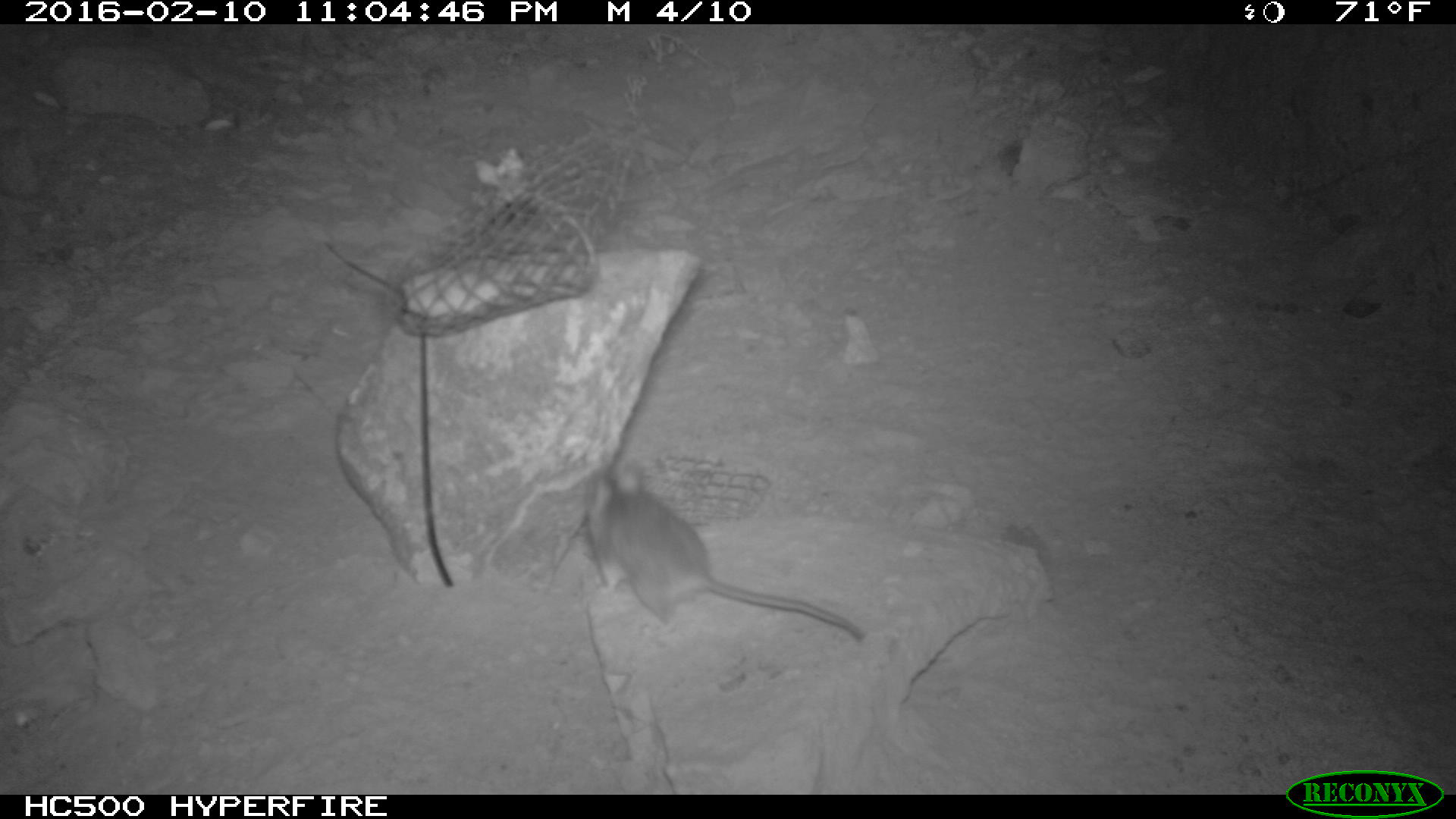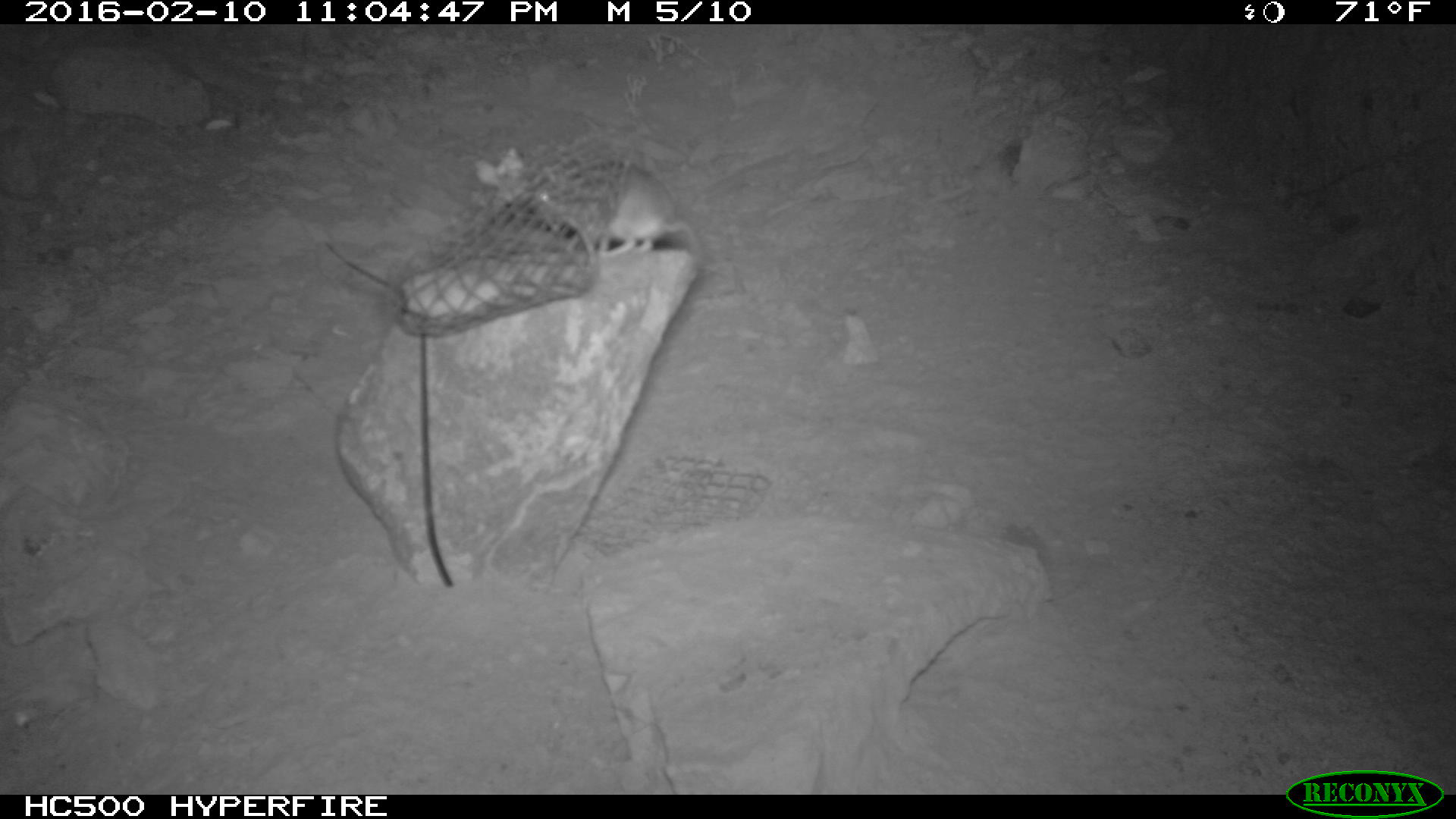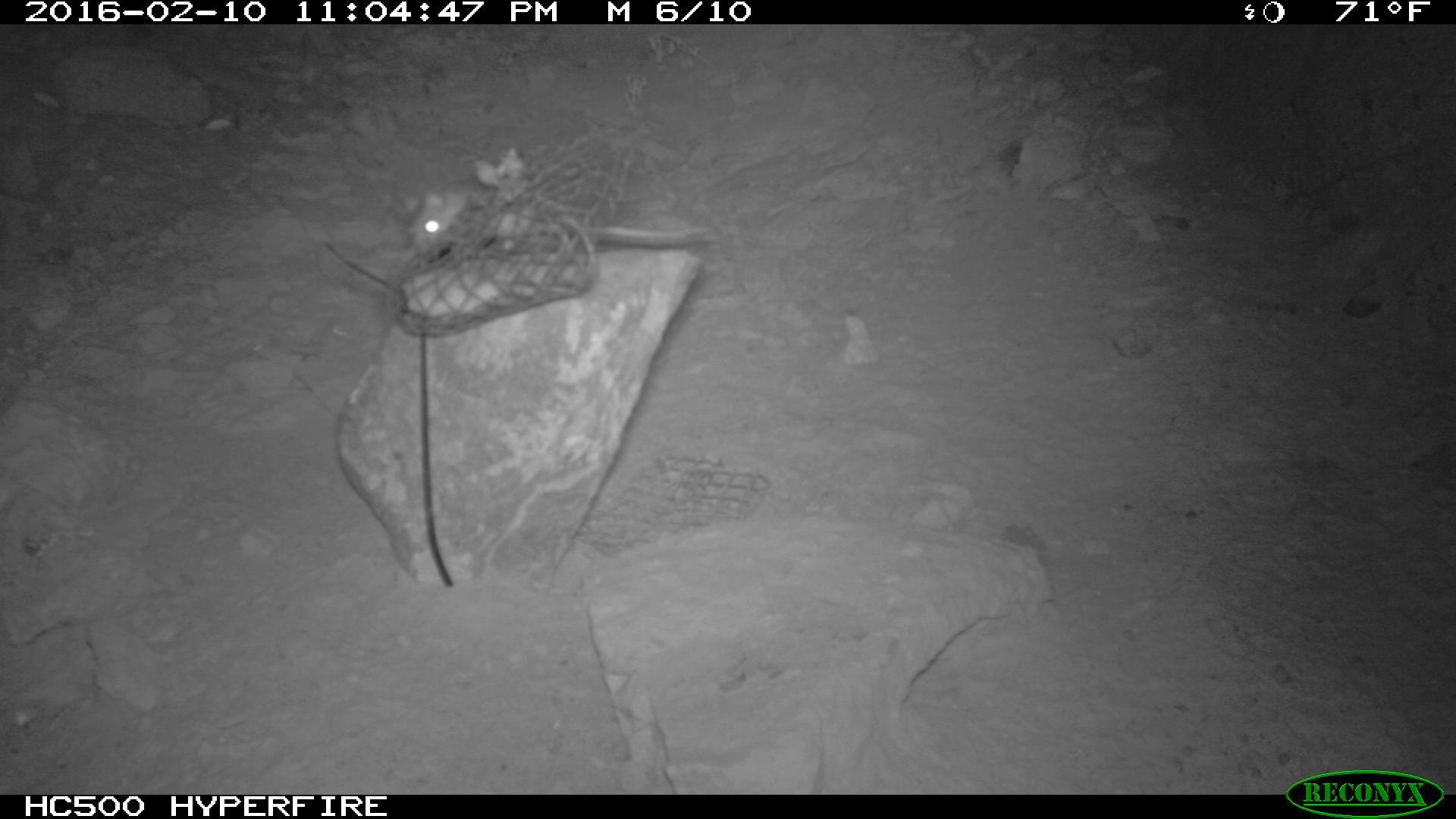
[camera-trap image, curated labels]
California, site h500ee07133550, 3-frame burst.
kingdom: Animalia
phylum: Chordata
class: Mammalia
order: Rodentia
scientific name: Rodentia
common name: rodent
Rodent (Rodentia).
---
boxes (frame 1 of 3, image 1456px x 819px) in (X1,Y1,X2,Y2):
rodent: (585,459,864,641)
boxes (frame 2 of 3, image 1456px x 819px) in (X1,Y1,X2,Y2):
rodent: (533,157,704,260)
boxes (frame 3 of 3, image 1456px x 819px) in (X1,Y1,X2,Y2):
rodent: (407,177,709,256)